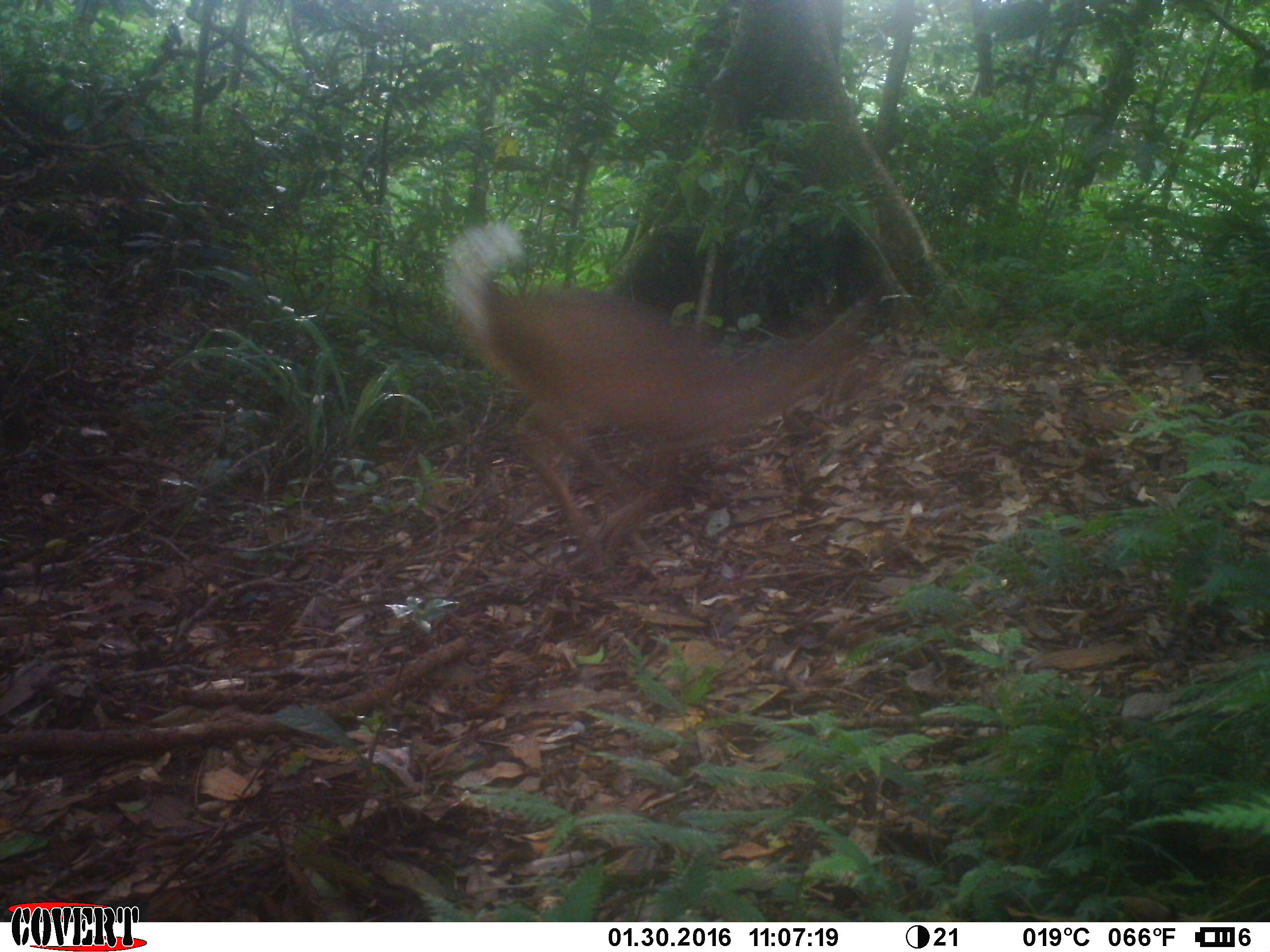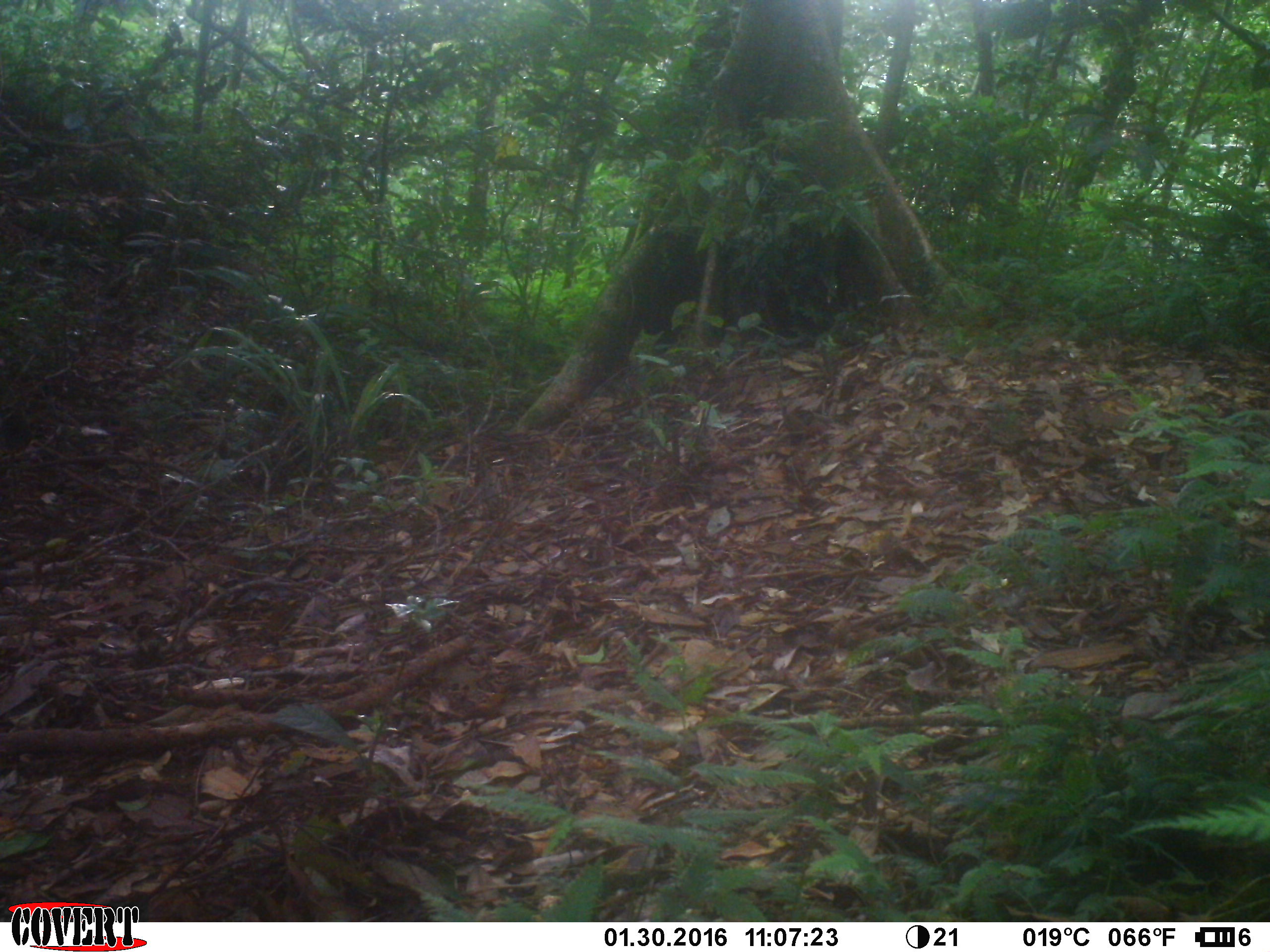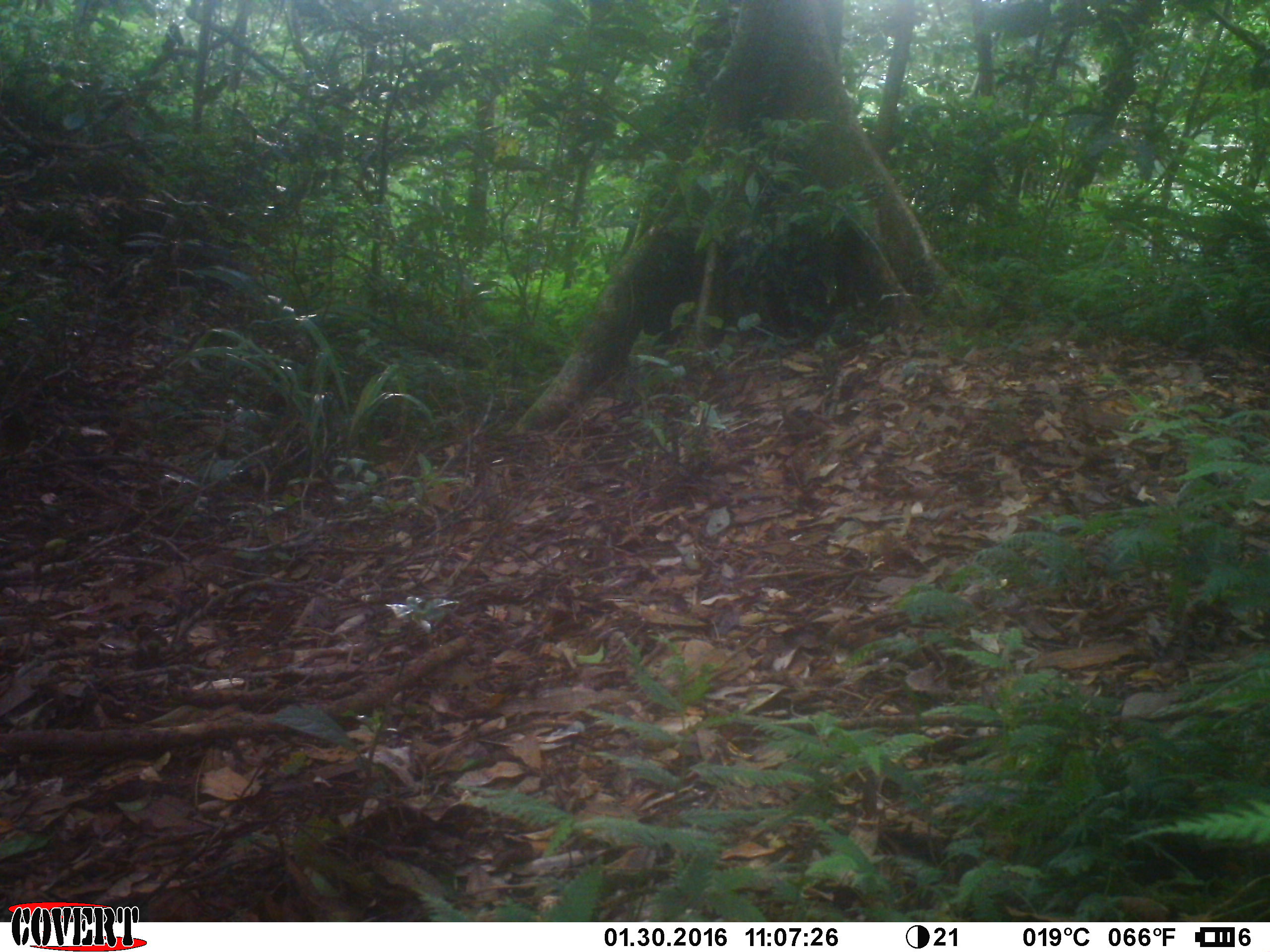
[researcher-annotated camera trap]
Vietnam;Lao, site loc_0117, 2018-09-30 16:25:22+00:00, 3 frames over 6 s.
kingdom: Animalia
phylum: Chordata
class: Mammalia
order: Artiodactyla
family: Cervidae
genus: Muntiacus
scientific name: Muntiacus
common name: muntjacs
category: unidentified muntjac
Unidentified muntjac (muntjacs) (Muntiacus). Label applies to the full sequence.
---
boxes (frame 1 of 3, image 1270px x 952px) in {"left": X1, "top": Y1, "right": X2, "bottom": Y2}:
unidentified muntjac: {"left": 441, "top": 223, "right": 868, "bottom": 574}